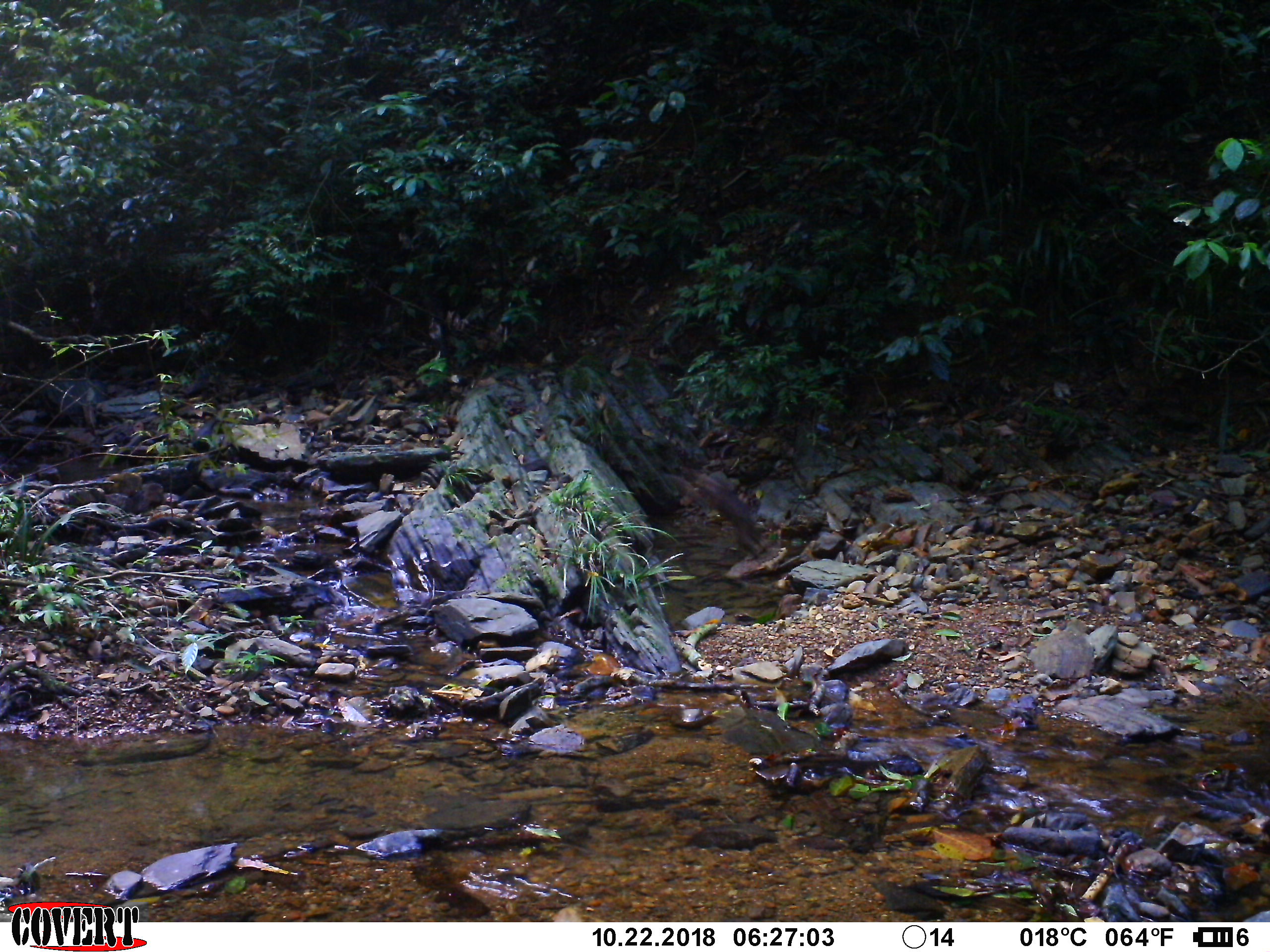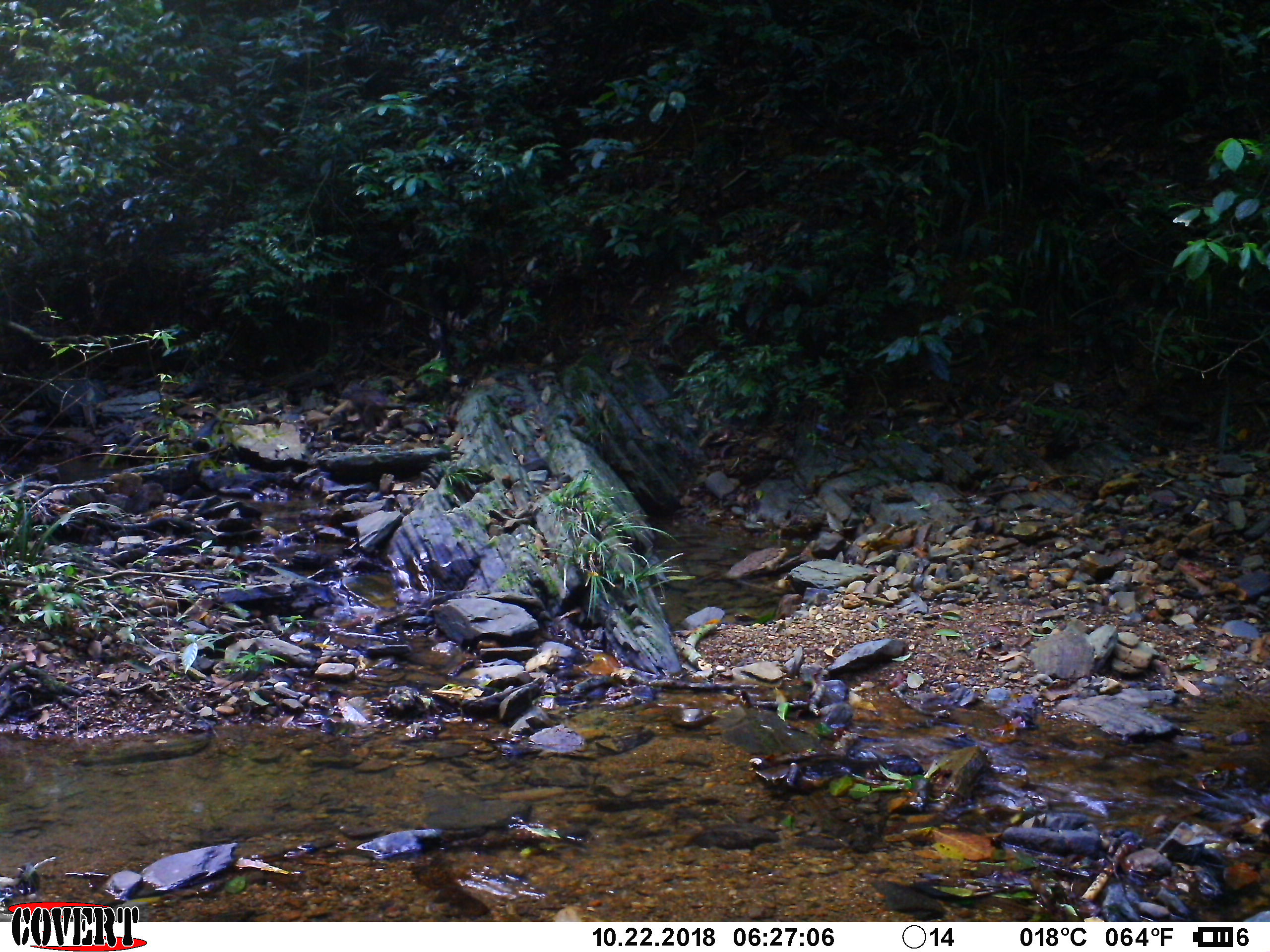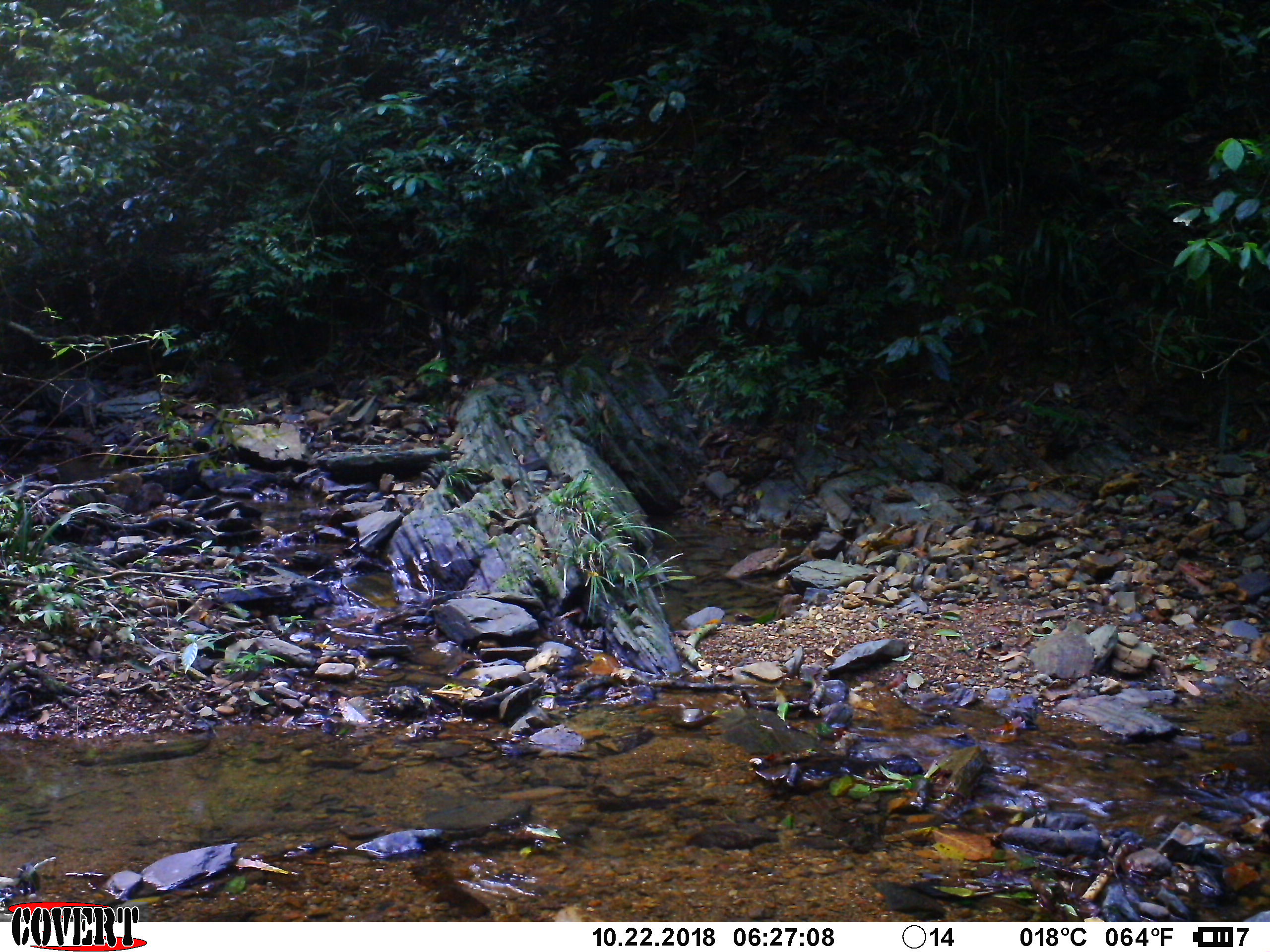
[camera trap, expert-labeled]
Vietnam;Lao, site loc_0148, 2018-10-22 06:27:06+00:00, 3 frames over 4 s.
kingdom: Animalia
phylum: Chordata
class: Mammalia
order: Primates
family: Cercopithecidae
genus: Macaca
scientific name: Macaca arctoides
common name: stump-tailed macaque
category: stump tailed macaque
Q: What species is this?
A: Stump tailed macaque (stump-tailed macaque) (Macaca arctoides).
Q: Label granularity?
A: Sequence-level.